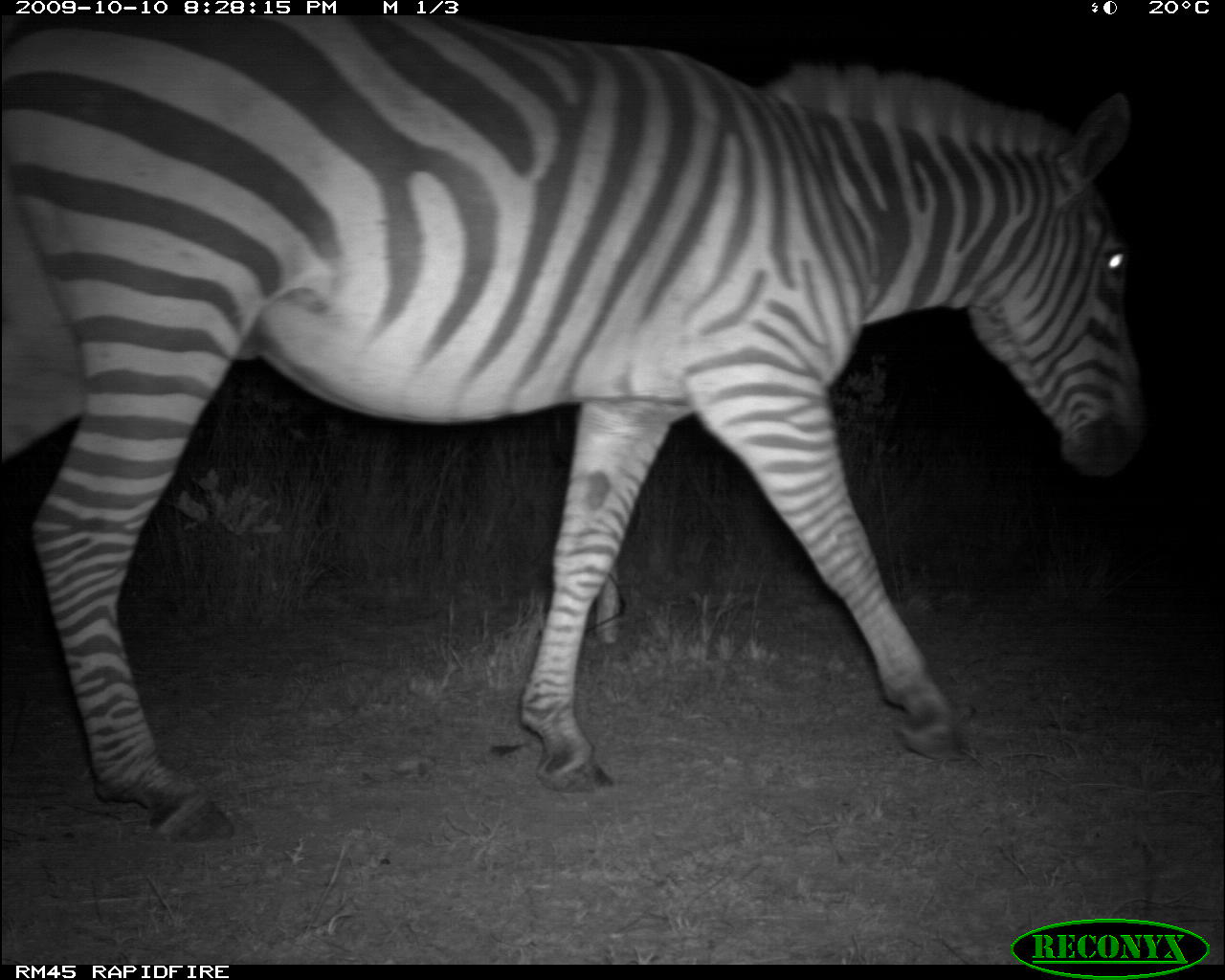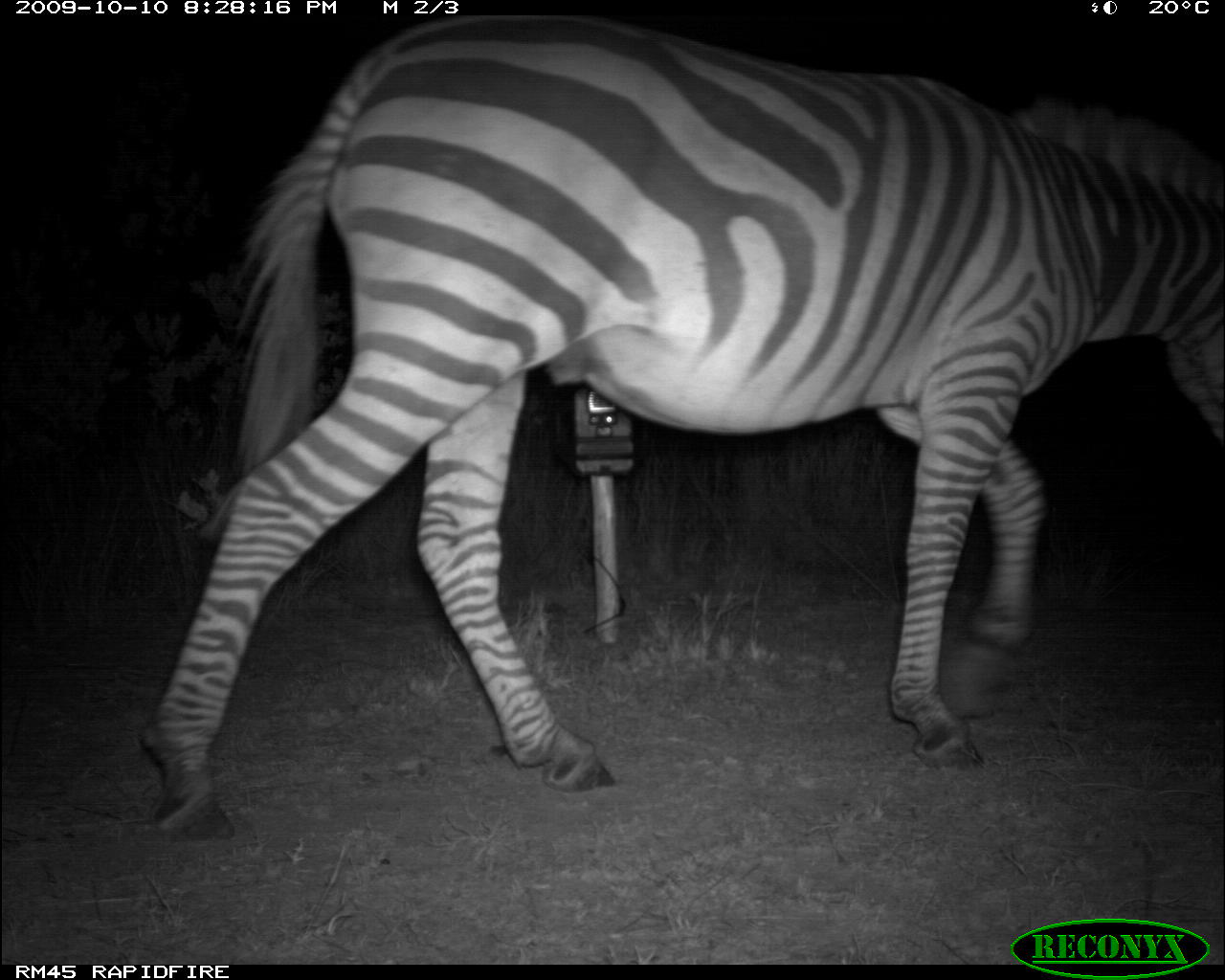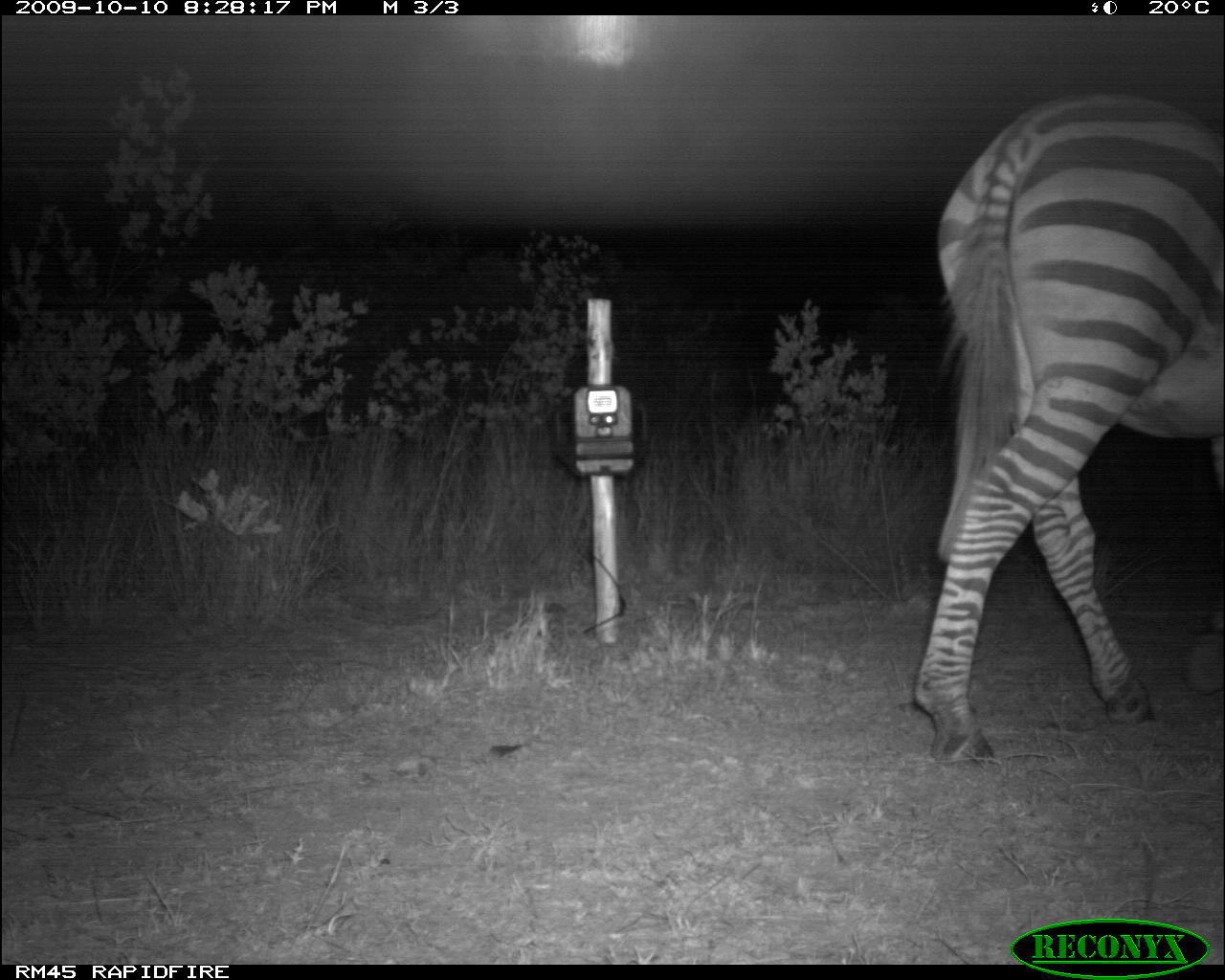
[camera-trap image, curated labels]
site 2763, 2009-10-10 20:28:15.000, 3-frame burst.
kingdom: Animalia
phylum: Chordata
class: Mammalia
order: Perissodactyla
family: Equidae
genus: Equus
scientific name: Equus quagga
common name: plains zebra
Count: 1.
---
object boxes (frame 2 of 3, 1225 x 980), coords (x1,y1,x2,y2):
equus quagga: (133,14,1225,844)